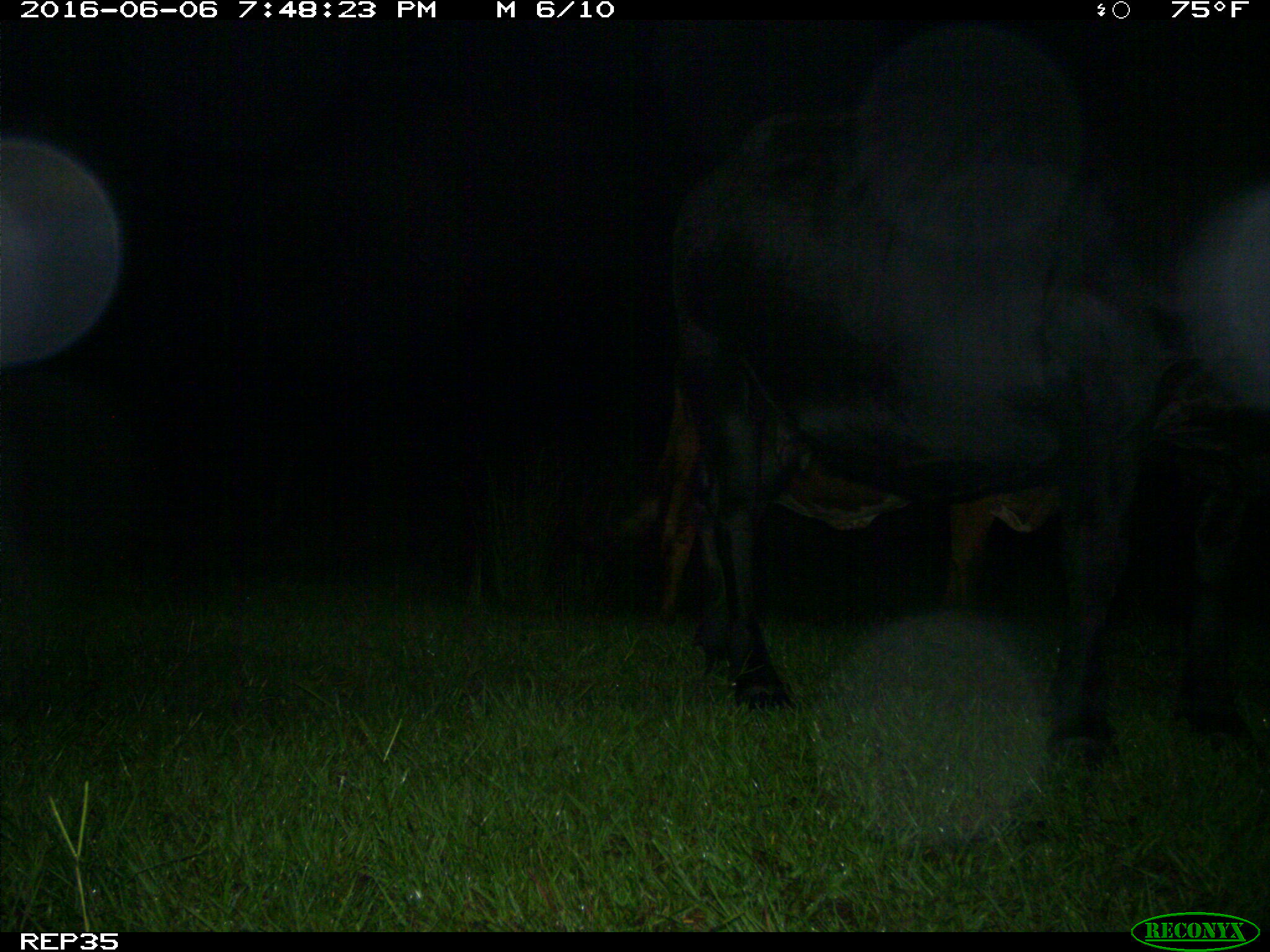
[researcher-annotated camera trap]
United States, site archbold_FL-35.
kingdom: Animalia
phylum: Chordata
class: Mammalia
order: Artiodactyla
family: Bovidae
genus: Bos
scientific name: Bos taurus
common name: domestic cow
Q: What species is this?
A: Bos taurus (domestic cow).